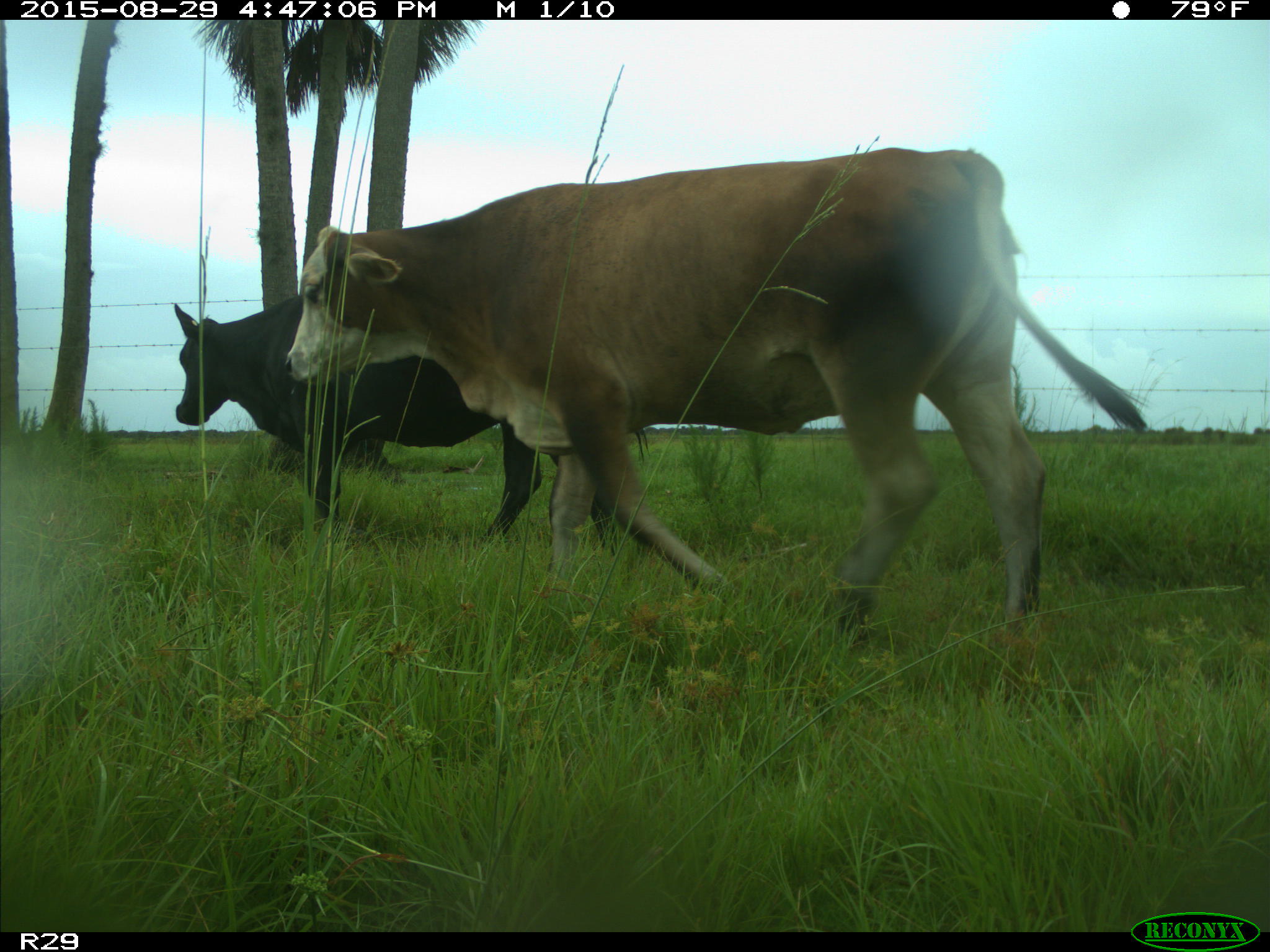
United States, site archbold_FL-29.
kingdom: Animalia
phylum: Chordata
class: Mammalia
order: Artiodactyla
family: Bovidae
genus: Bos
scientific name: Bos taurus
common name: domestic cow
Bos taurus (domestic cow).